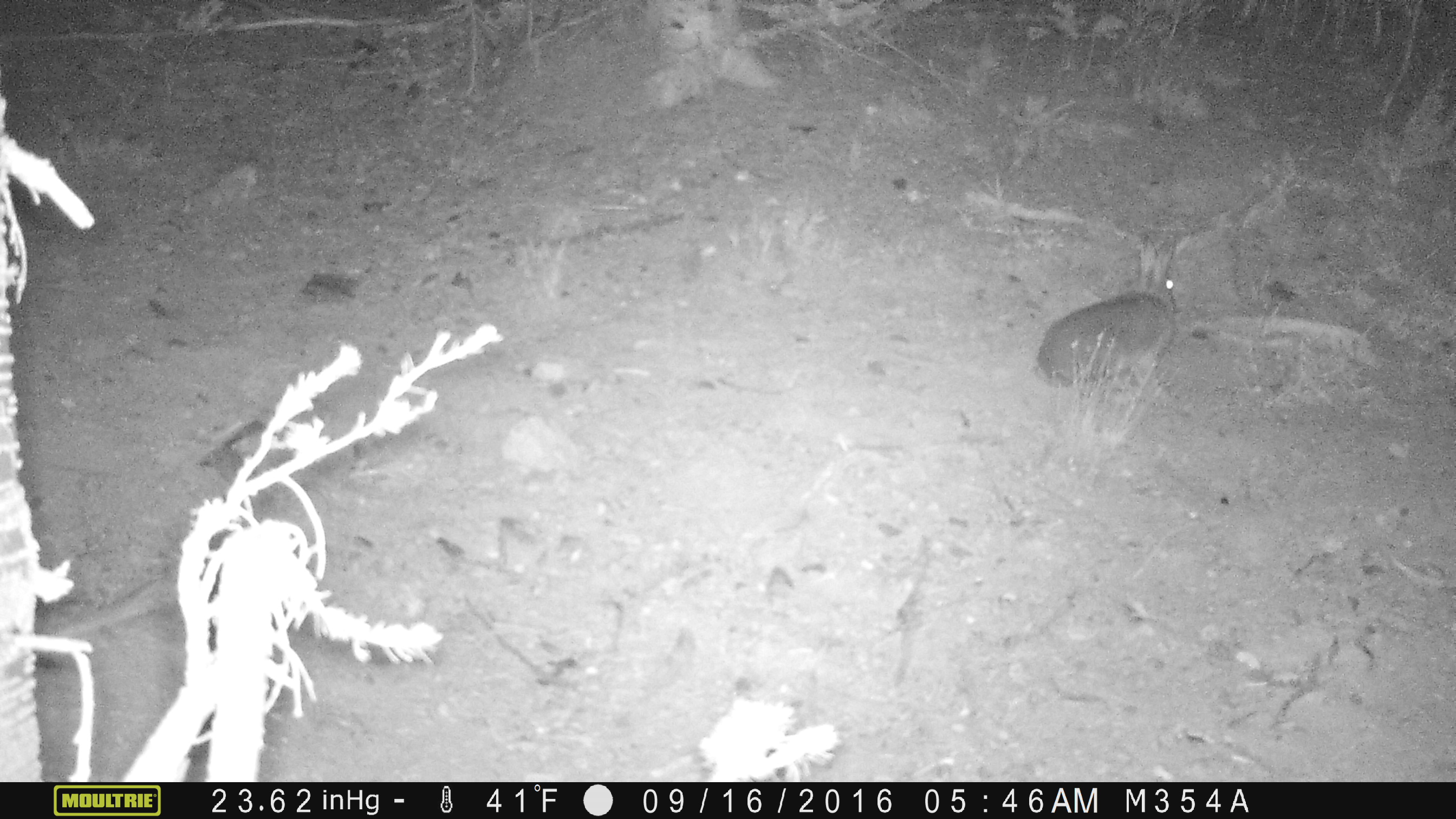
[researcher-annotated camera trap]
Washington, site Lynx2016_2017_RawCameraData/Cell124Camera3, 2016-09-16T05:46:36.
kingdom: Animalia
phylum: Chordata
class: Mammalia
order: Lagomorpha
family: Leporidae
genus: Lepus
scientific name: Lepus americanus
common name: snowshoe hare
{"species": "Lepus americanus (snowshoe hare)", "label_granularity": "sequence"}